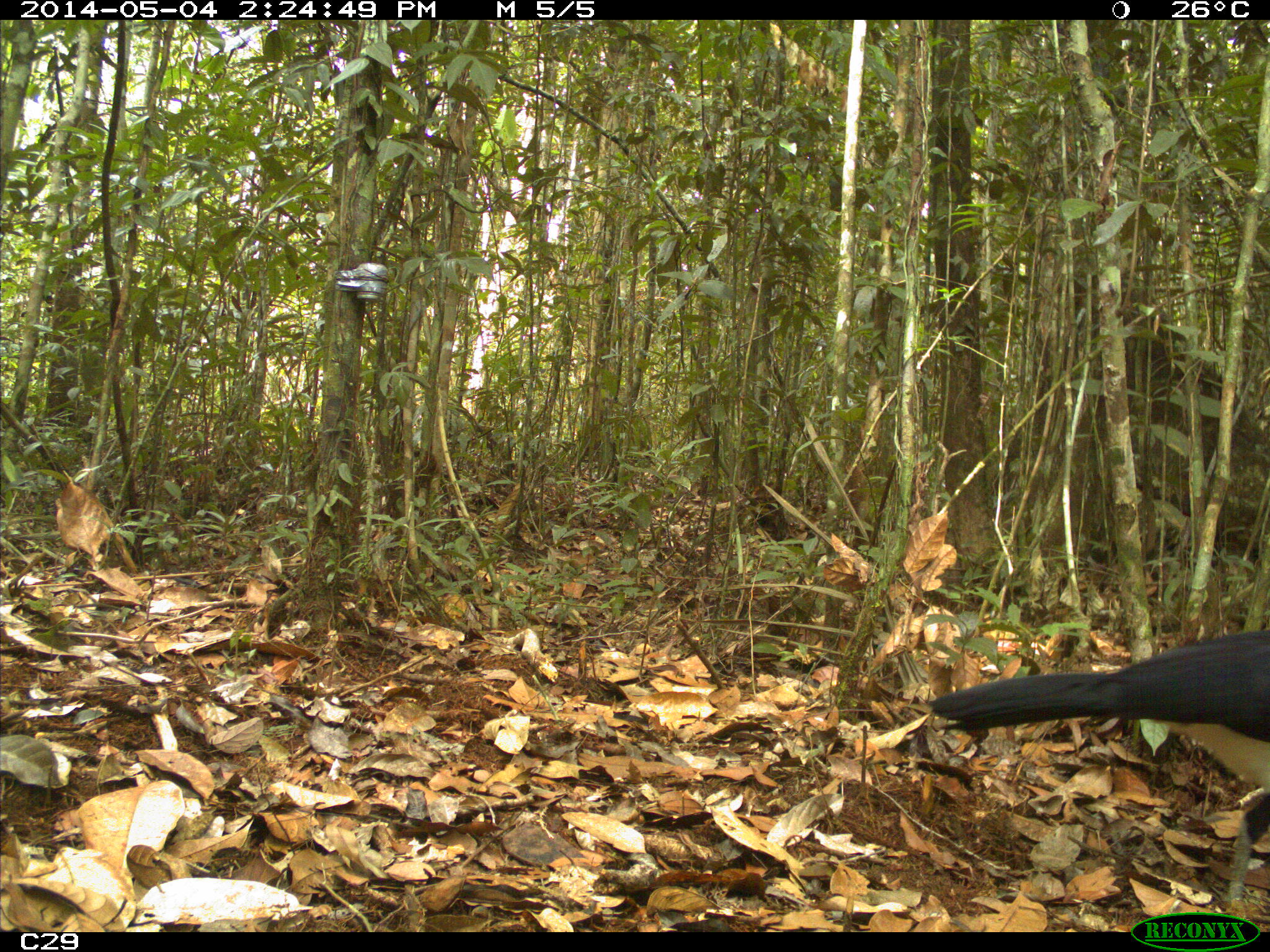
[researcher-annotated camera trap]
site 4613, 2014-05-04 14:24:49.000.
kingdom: Animalia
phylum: Chordata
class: Aves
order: Galliformes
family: Cracidae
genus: Crax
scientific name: Crax alector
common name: black curassow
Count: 2.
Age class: adult.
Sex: female.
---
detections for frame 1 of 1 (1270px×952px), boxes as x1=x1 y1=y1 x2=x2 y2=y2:
crax alector: x1=926 y1=626 x2=1270 y2=918